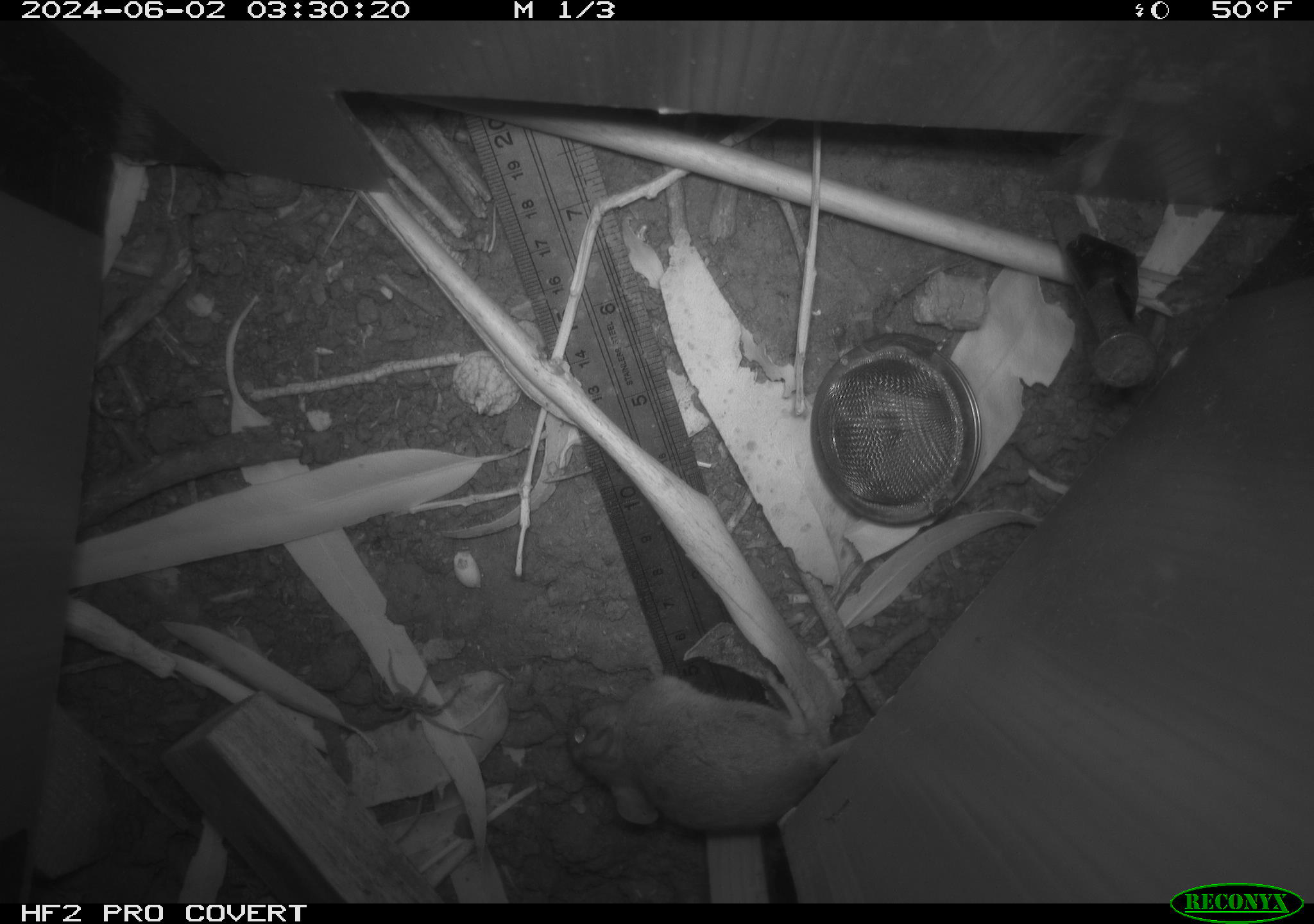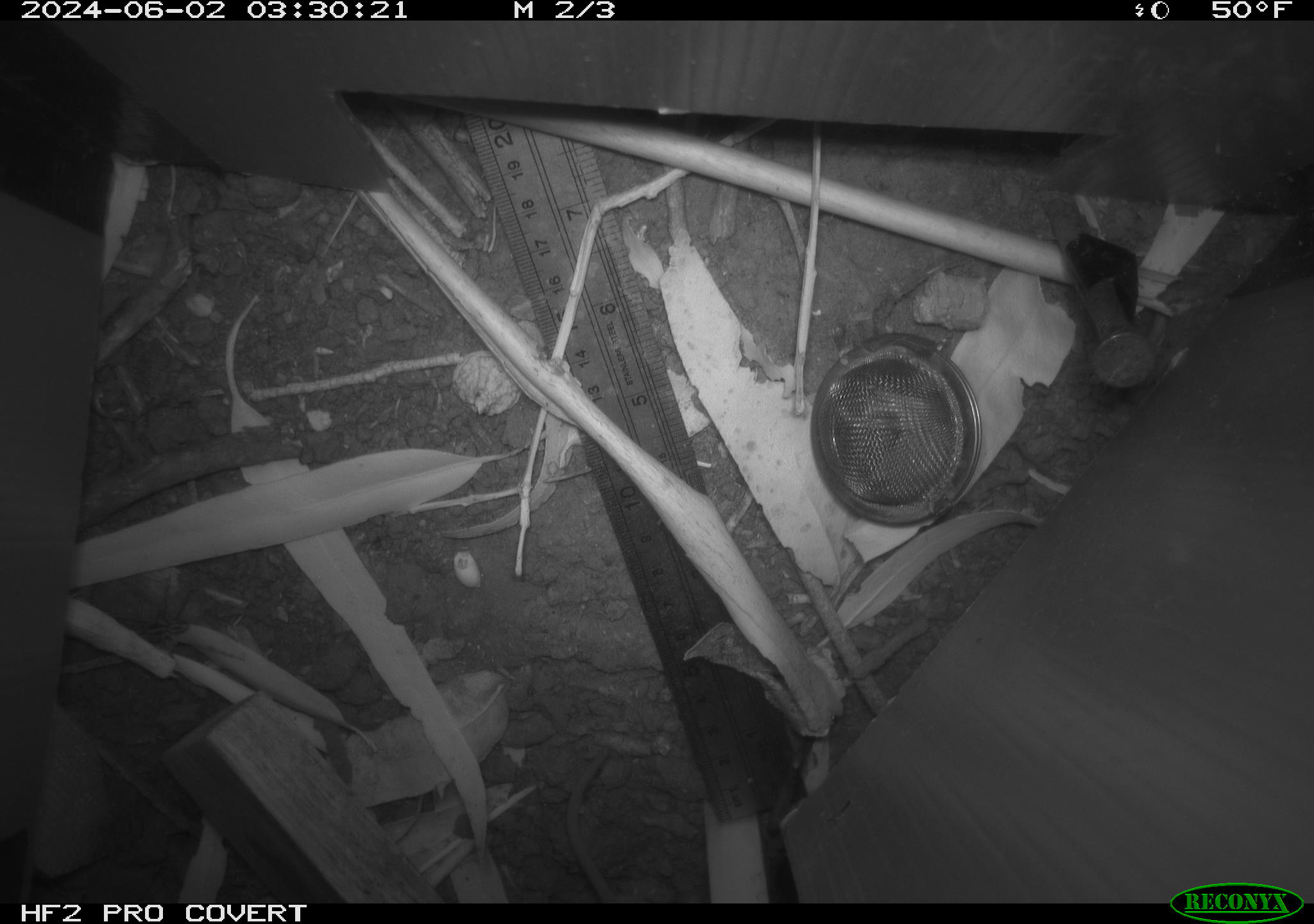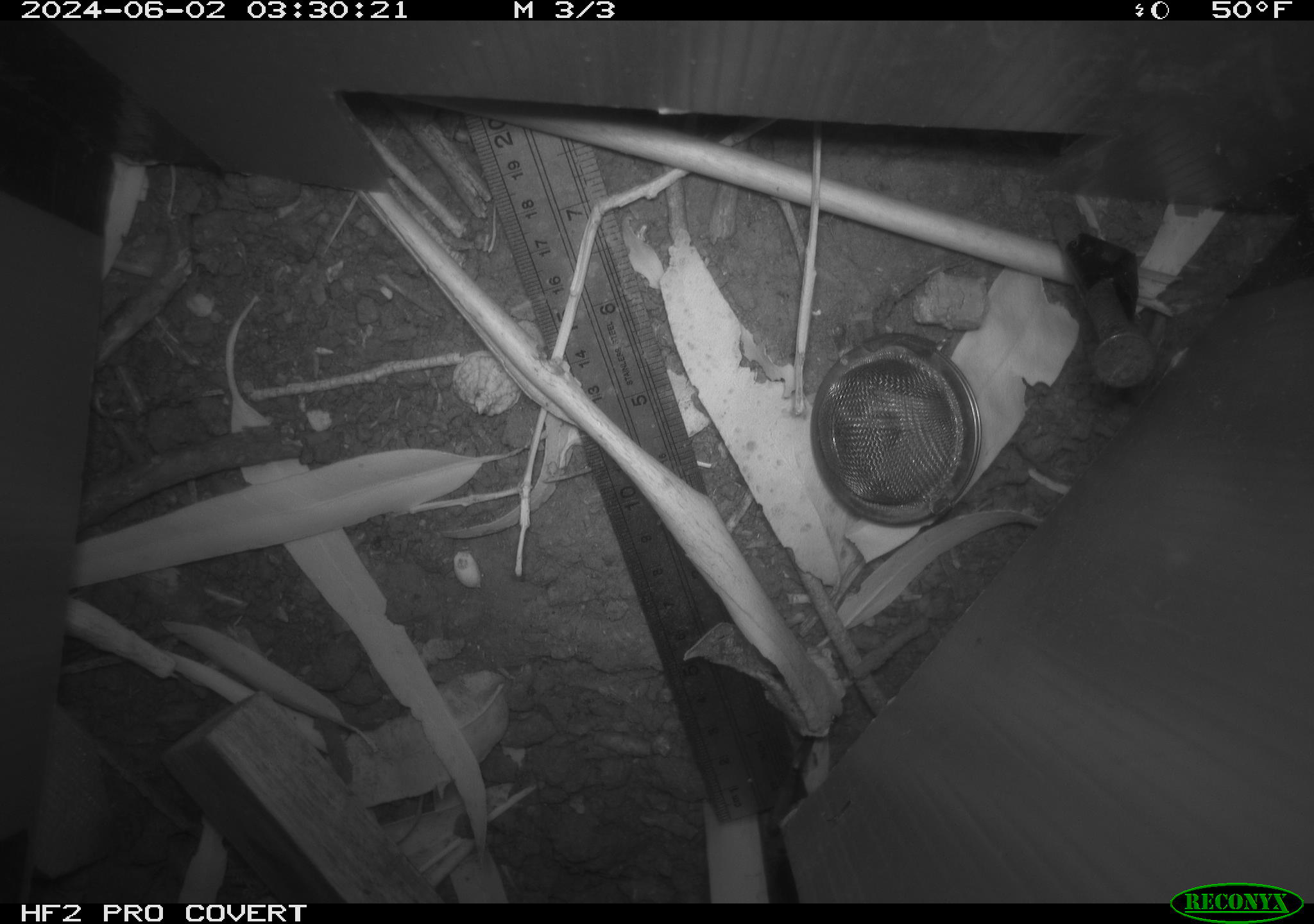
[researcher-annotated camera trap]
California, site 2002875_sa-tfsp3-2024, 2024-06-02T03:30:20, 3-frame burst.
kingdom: Animalia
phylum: Chordata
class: Mammalia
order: Rodentia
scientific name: Rodentia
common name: mouse species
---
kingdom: Animalia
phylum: Chordata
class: Mammalia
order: Rodentia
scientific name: Rodentia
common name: rodent